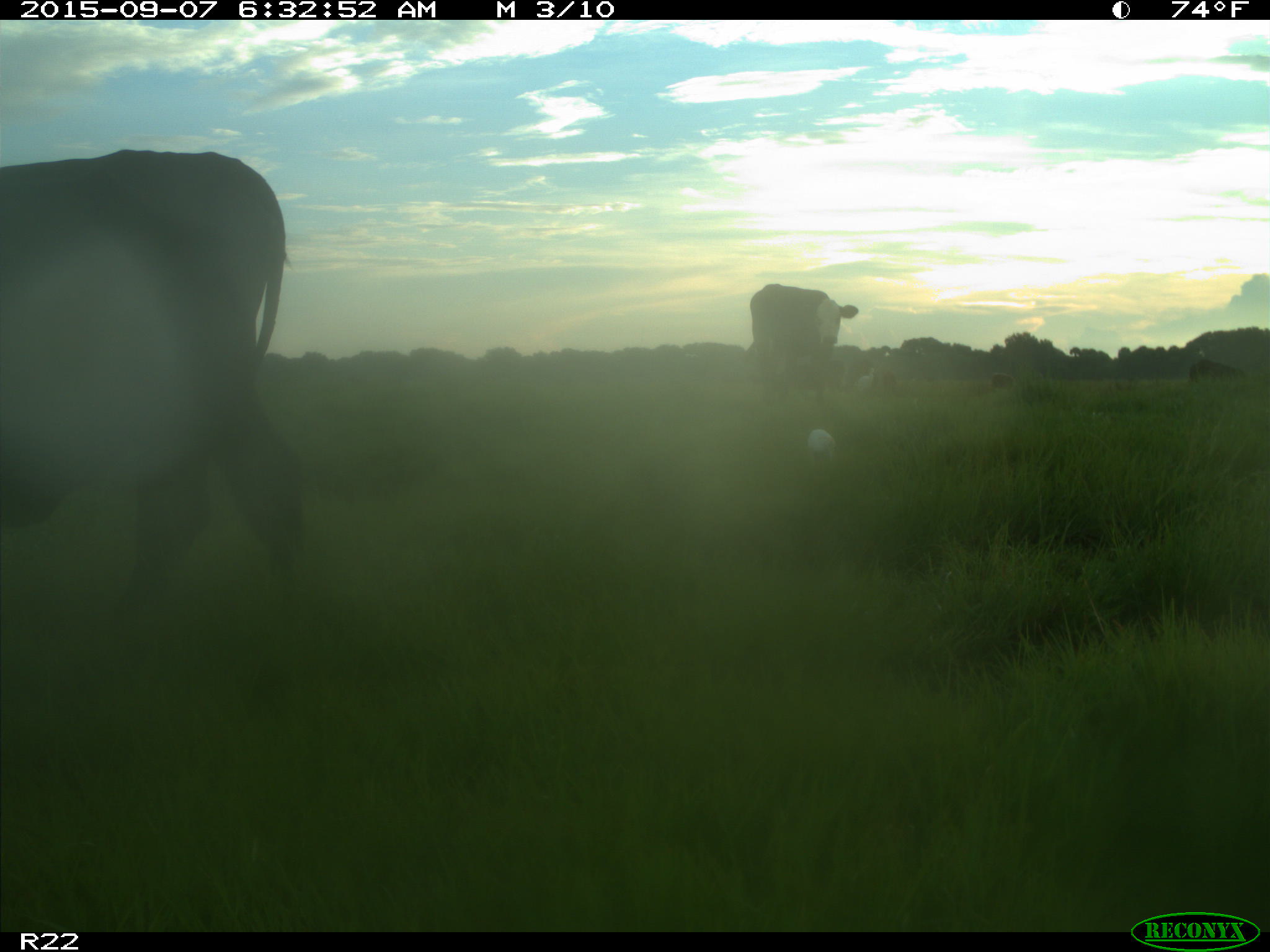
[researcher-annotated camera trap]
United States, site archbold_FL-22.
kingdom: Animalia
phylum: Chordata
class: Mammalia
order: Artiodactyla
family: Bovidae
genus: Bos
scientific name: Bos taurus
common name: domestic cow